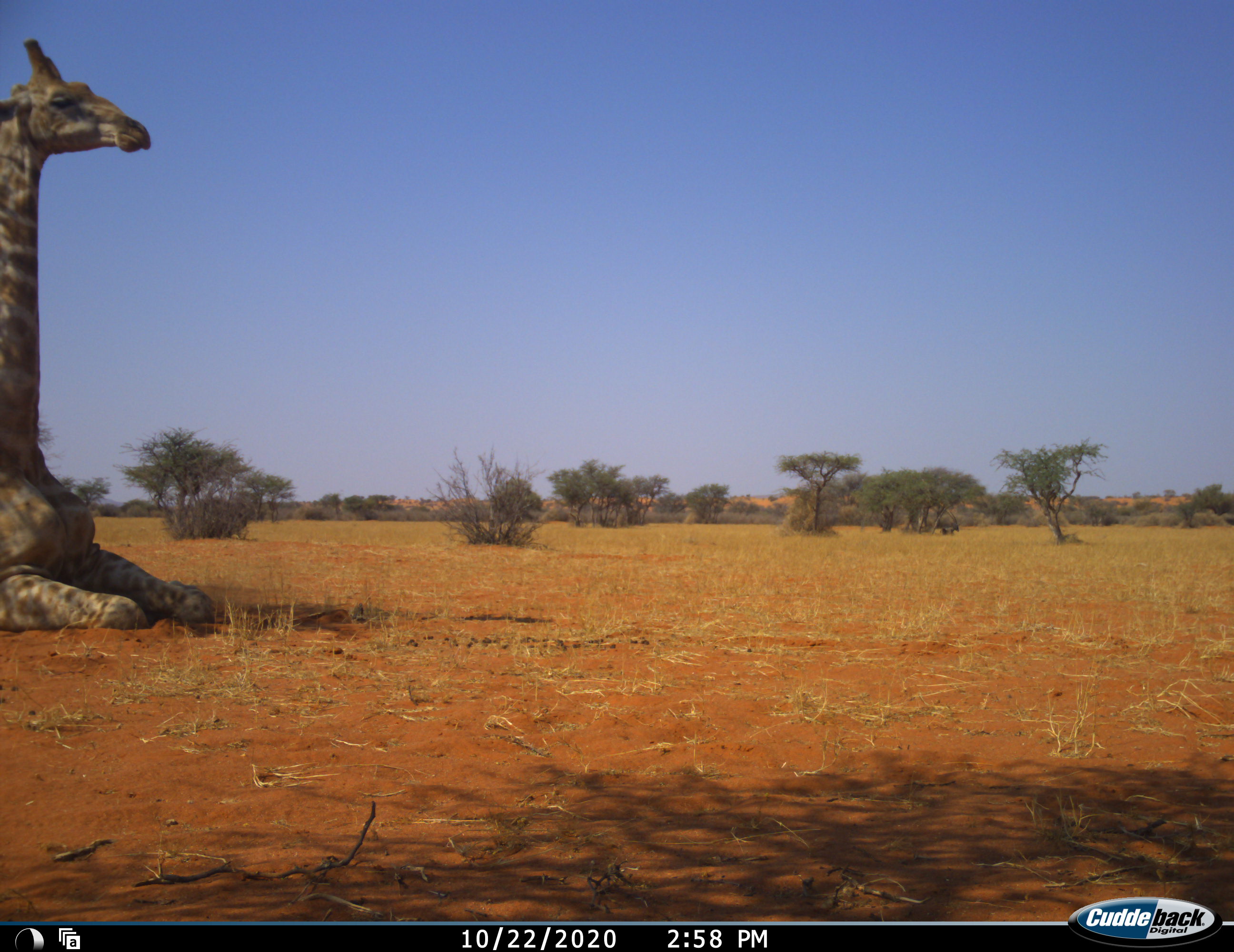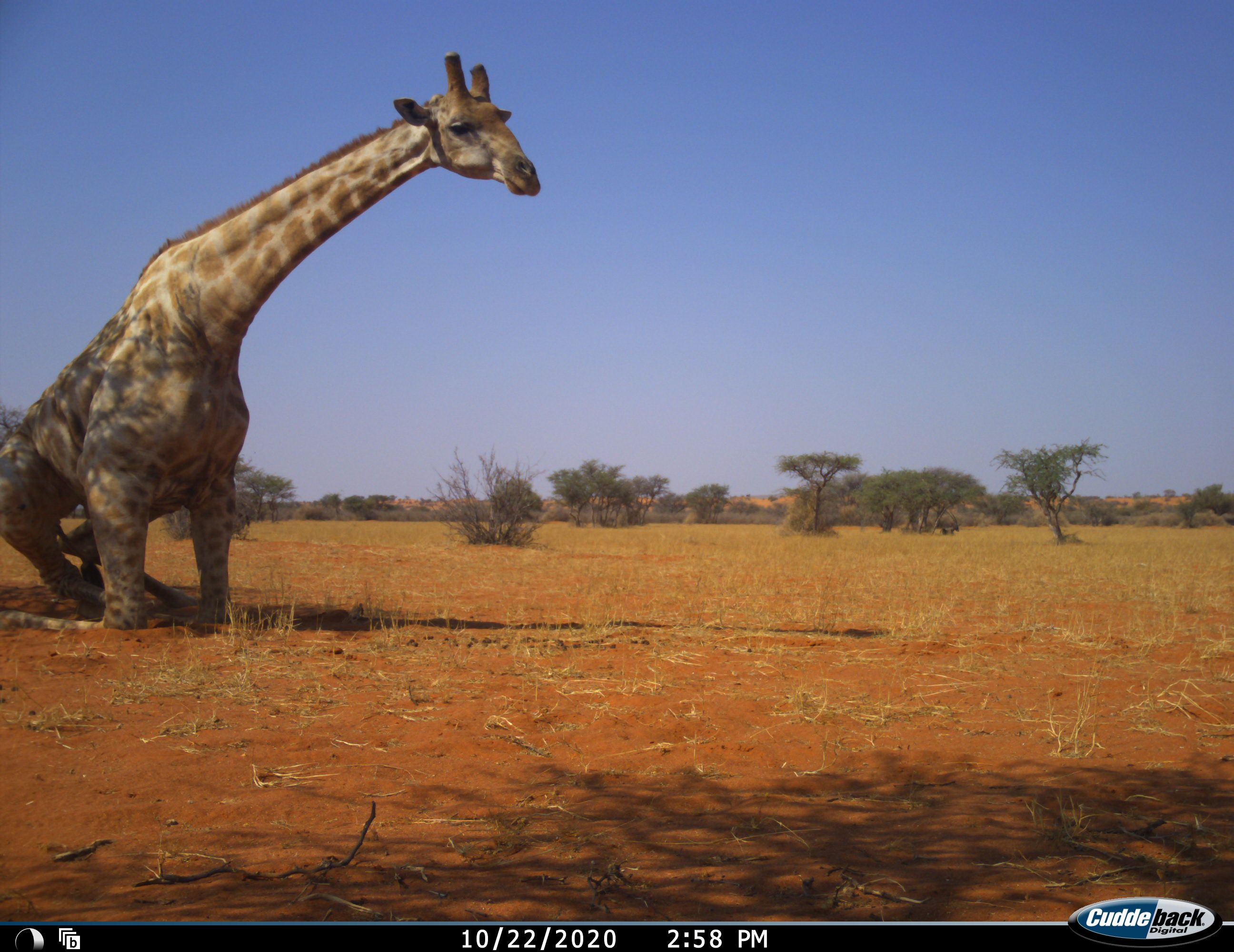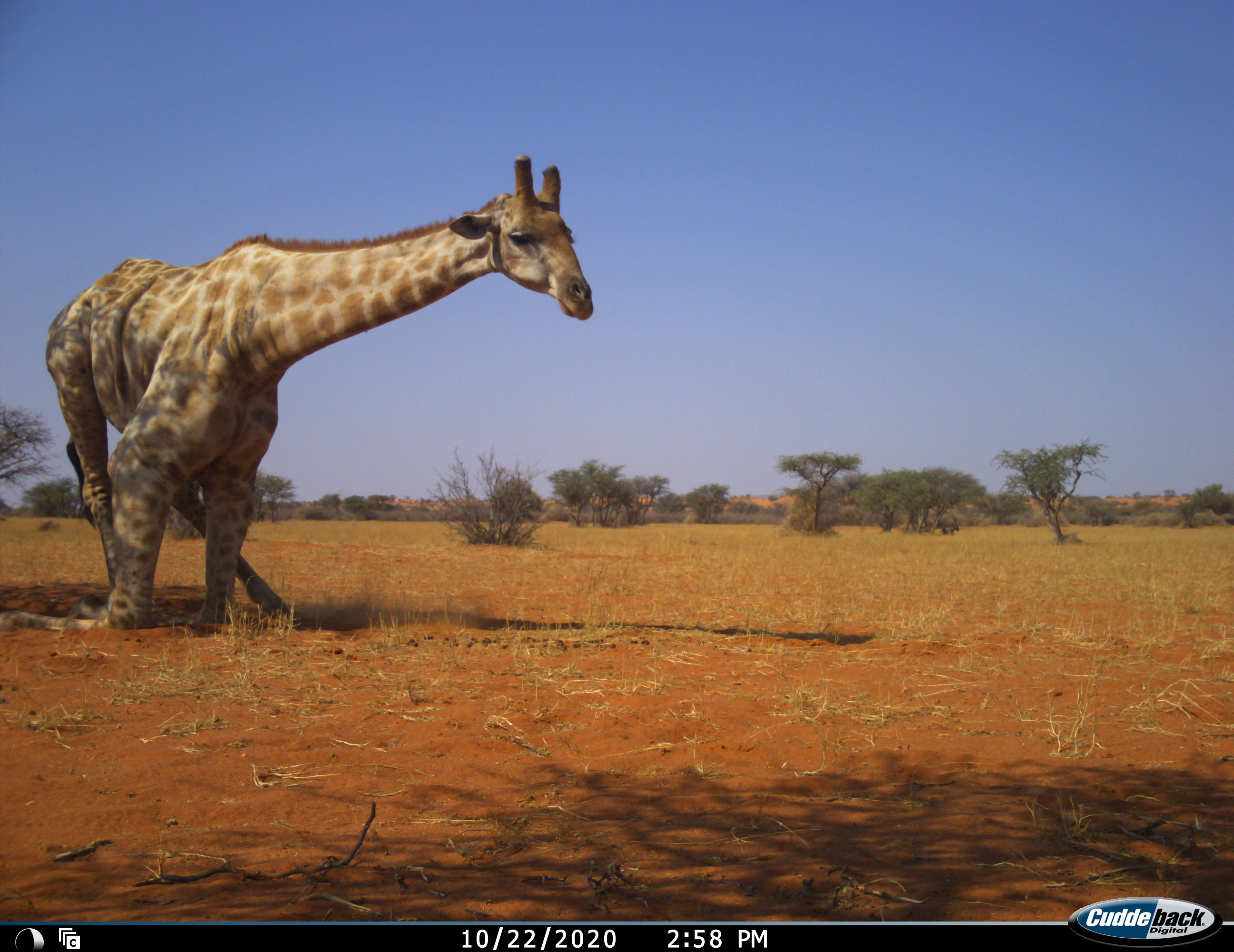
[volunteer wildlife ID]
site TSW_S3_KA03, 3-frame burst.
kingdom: Animalia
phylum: Chordata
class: Mammalia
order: Artiodactyla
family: Giraffidae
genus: Giraffa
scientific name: Giraffa camelopardalis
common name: giraffe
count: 1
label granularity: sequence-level